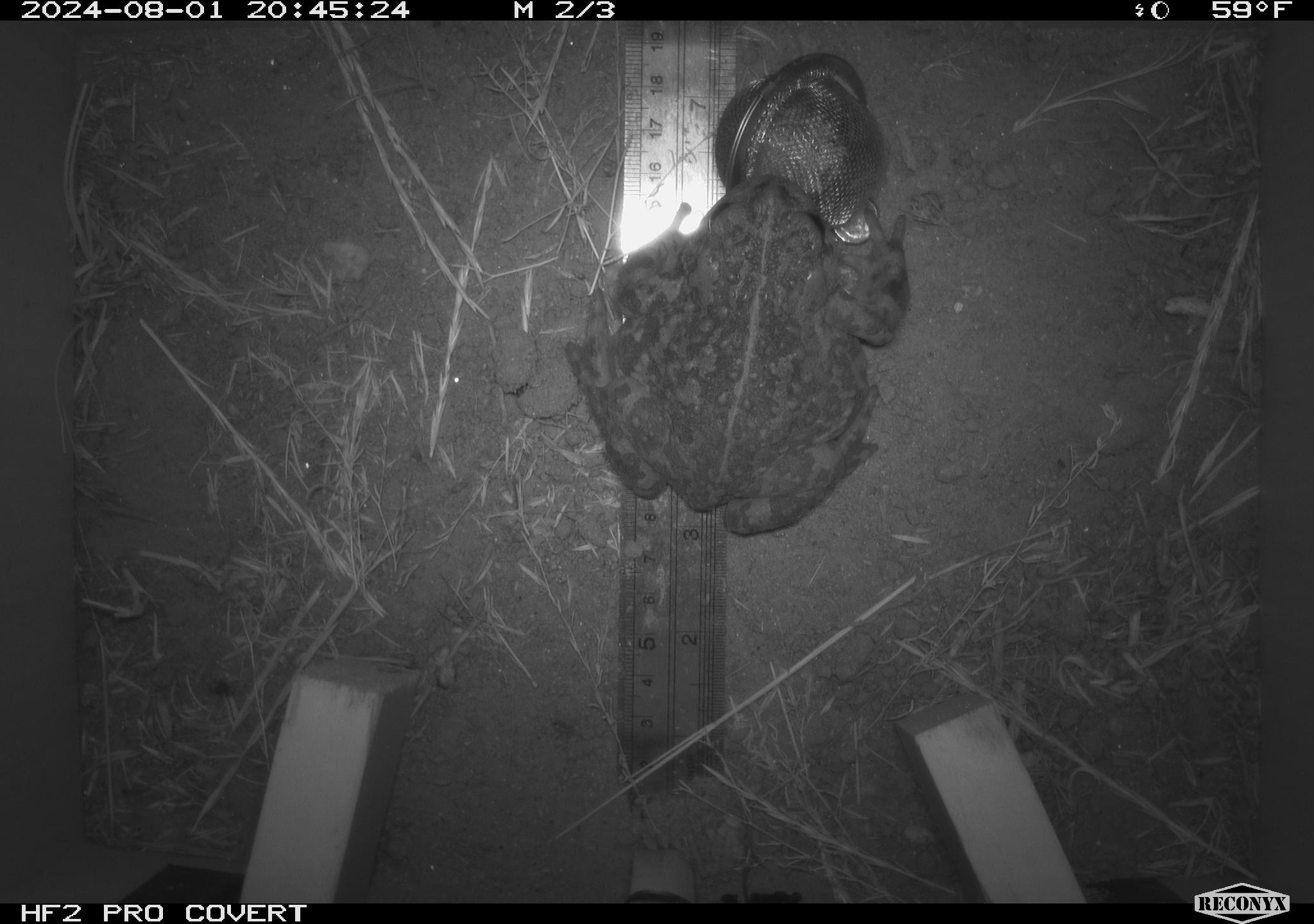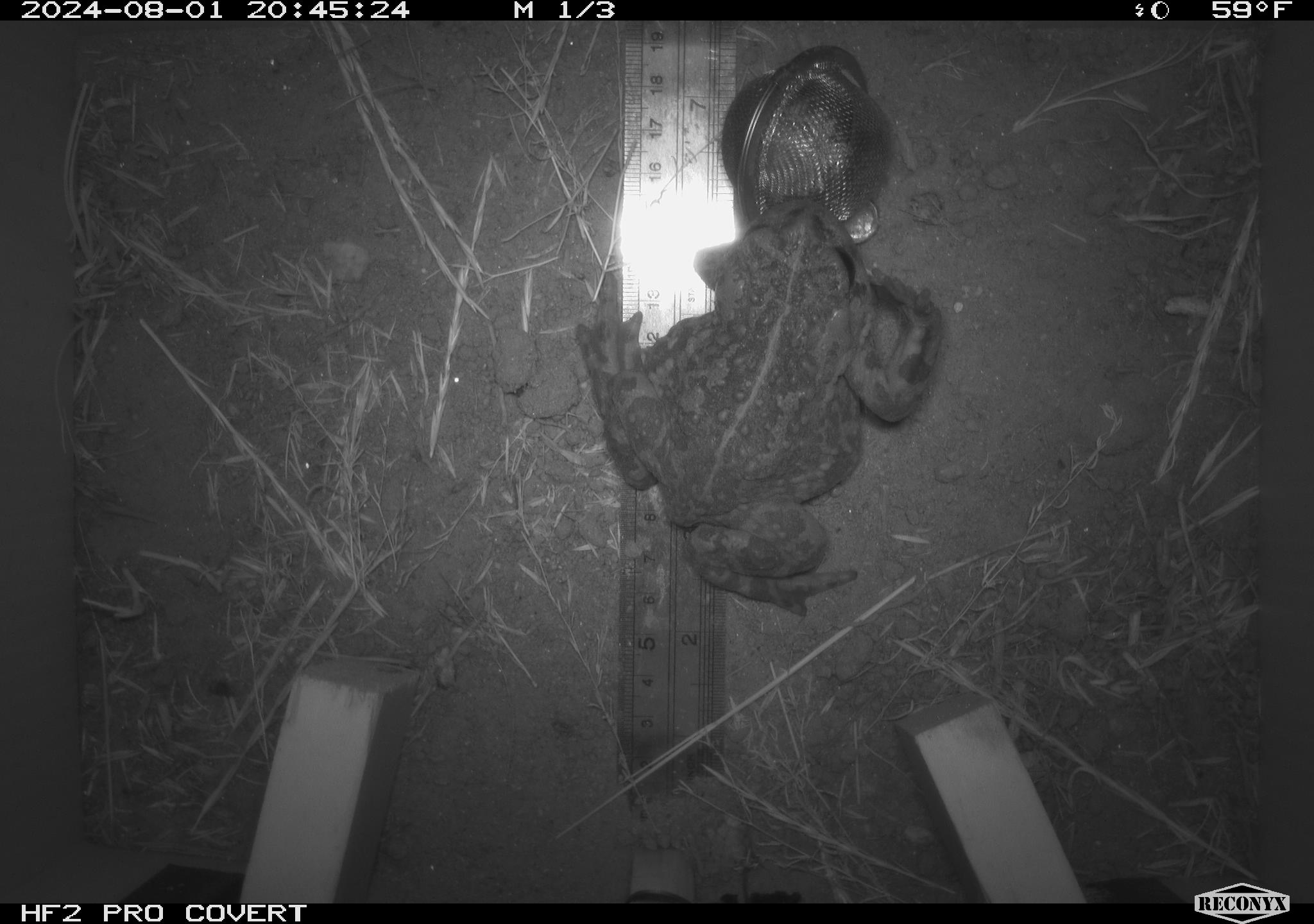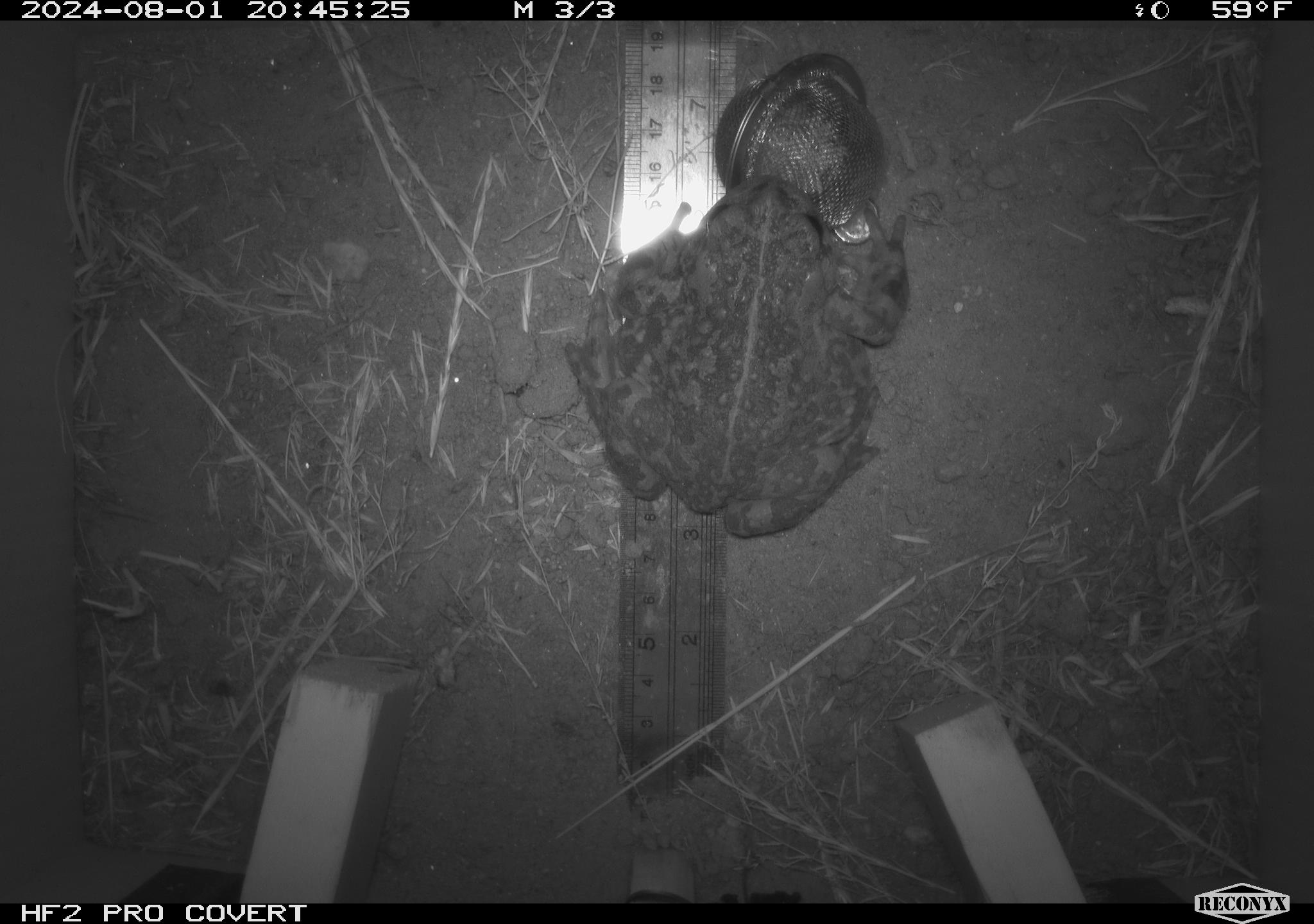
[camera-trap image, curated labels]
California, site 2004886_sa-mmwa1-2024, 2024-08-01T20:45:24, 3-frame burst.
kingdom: Animalia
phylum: Chordata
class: Amphibia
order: Anura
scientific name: Anura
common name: frogs